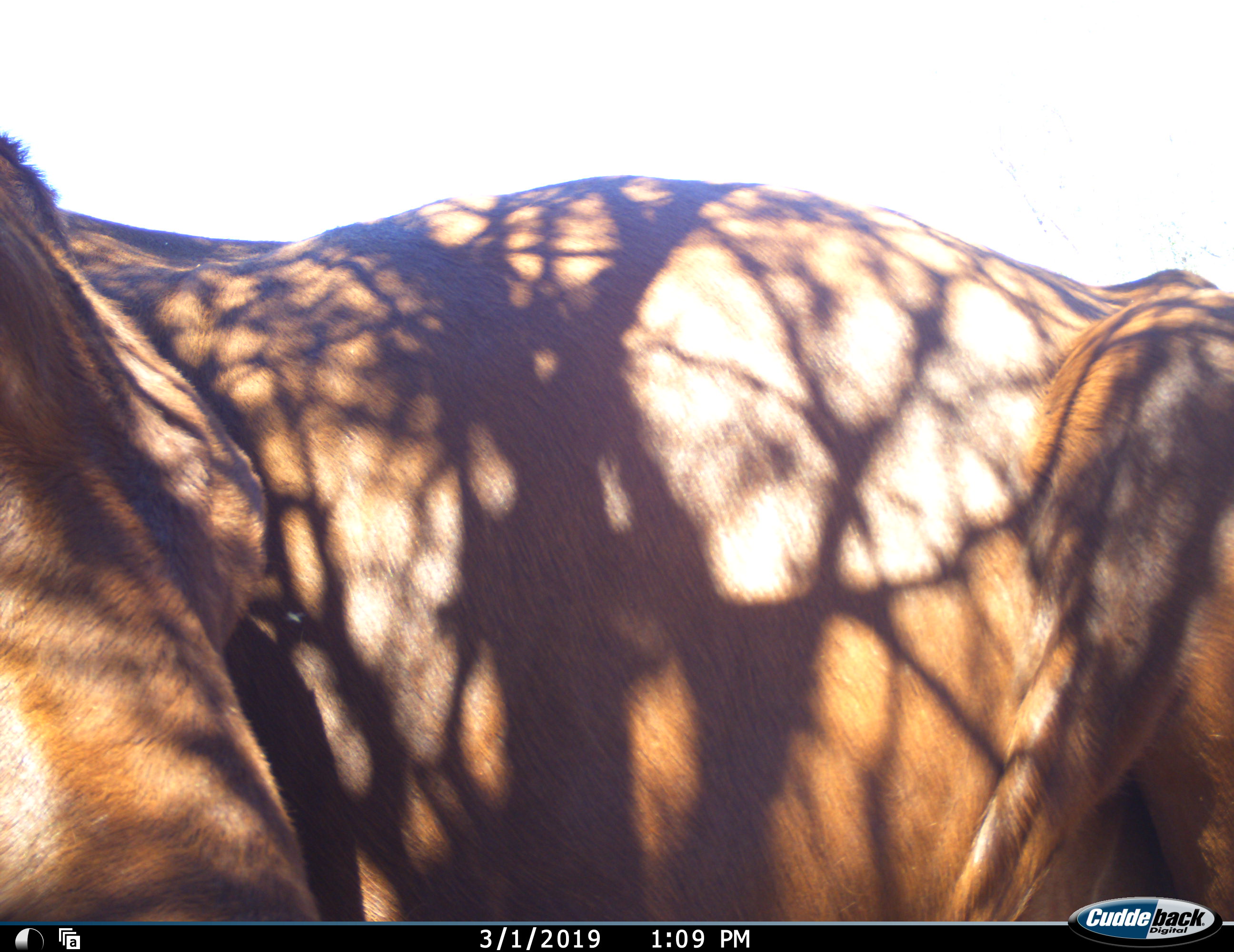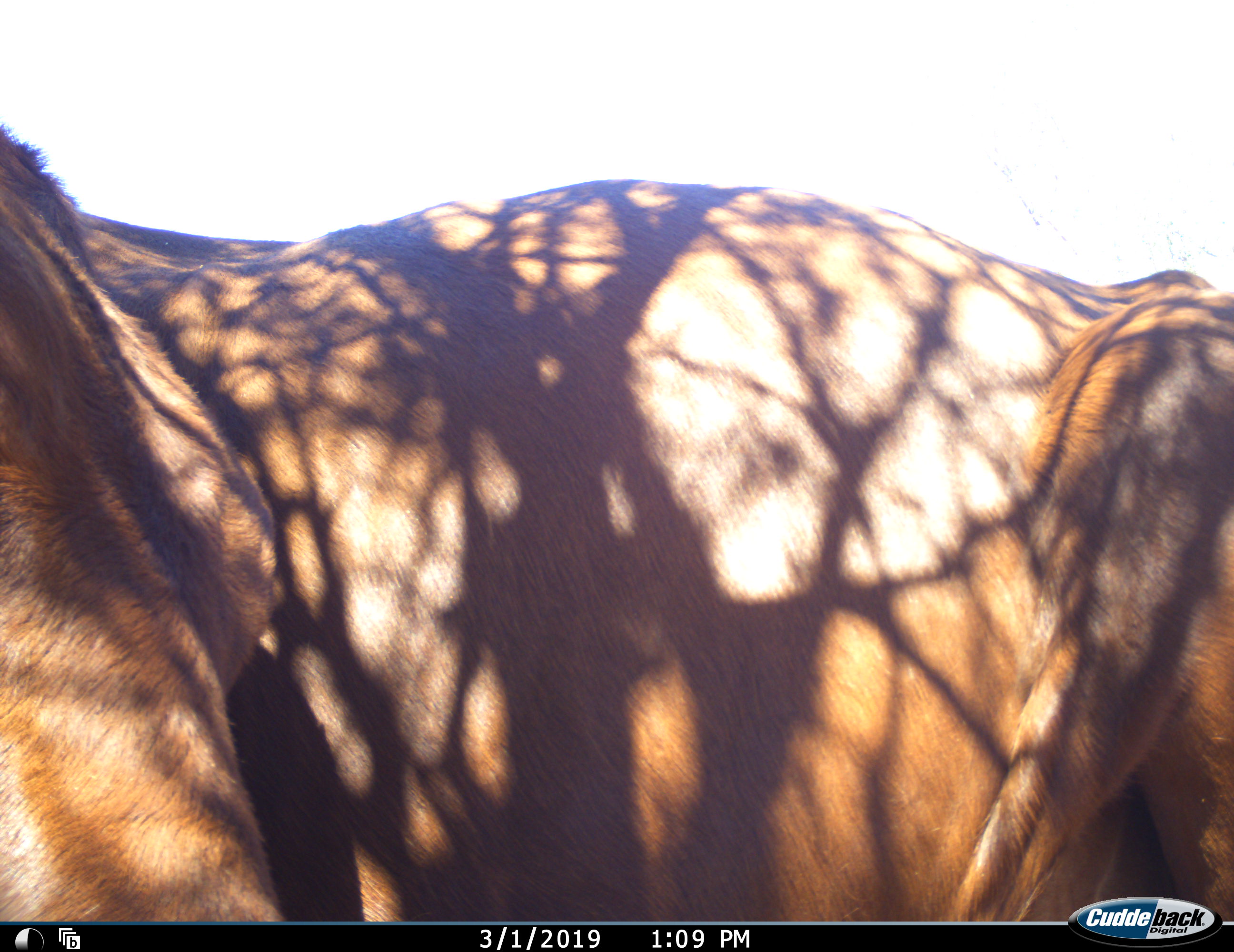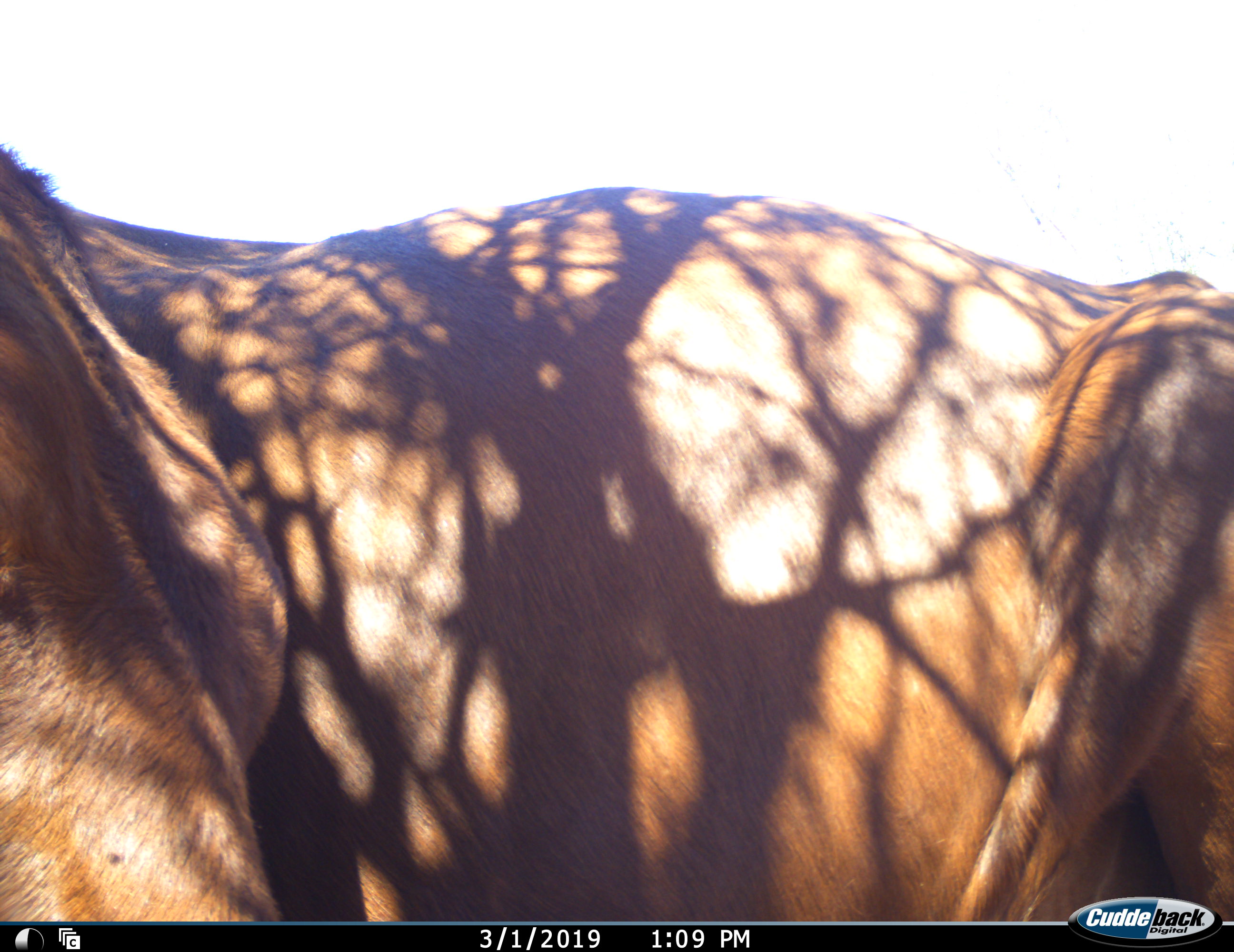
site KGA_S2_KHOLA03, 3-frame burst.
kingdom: Animalia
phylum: Chordata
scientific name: Vertebrata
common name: domestic animal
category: domesticanimal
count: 1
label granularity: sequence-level